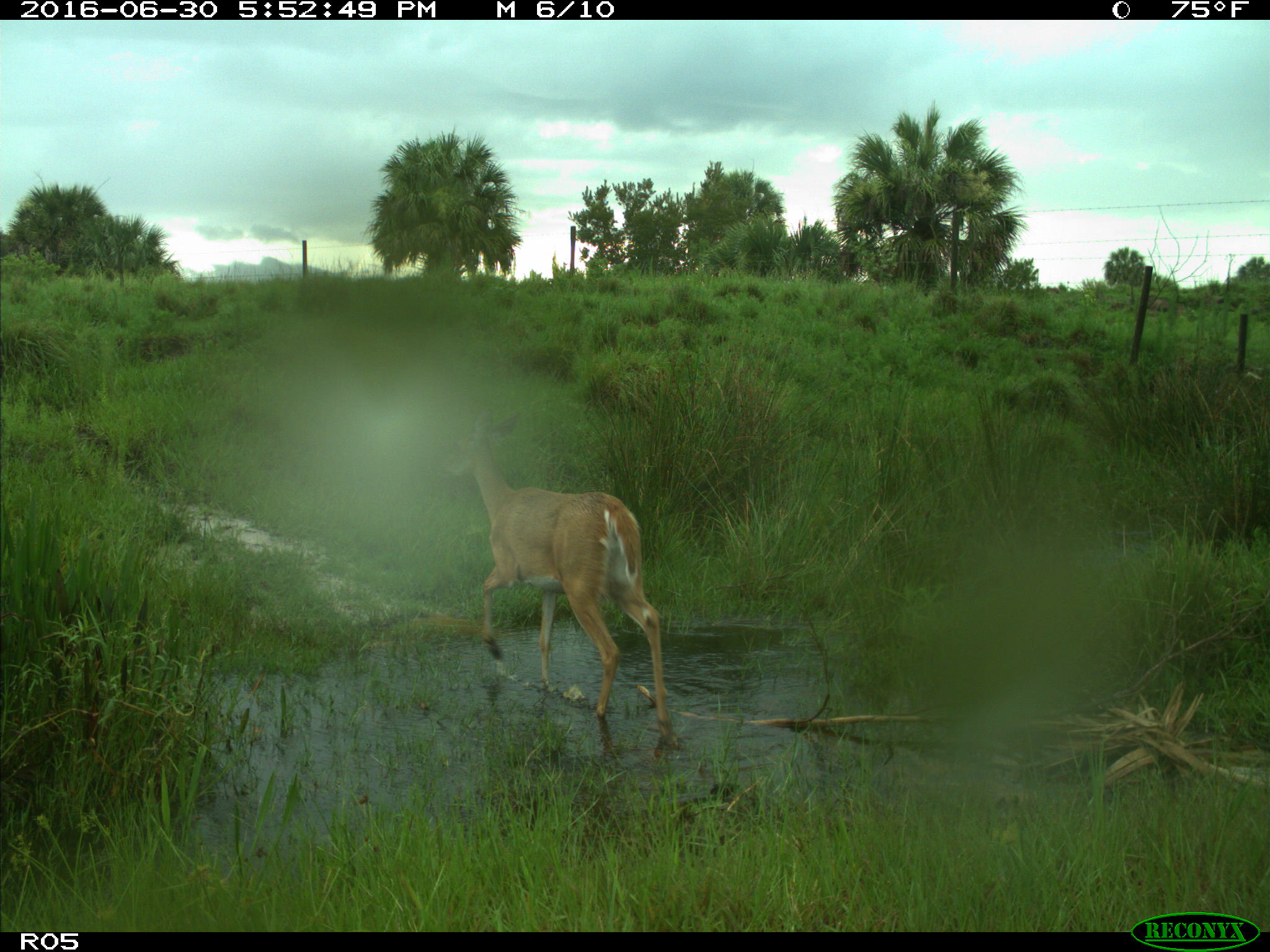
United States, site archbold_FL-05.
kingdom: Animalia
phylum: Chordata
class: Mammalia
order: Artiodactyla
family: Cervidae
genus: Odocoileus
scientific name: Odocoileus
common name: deer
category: unidentified deer